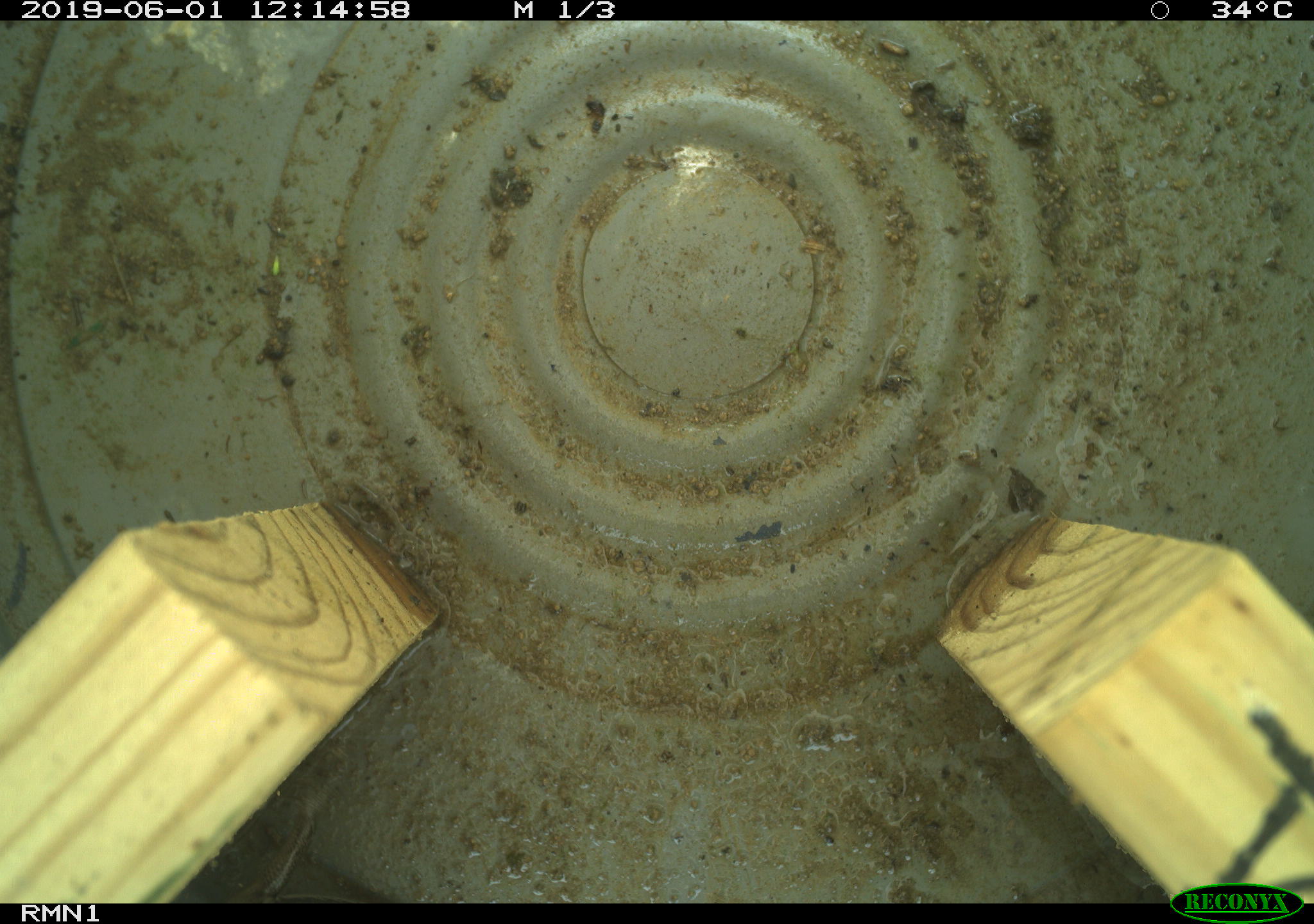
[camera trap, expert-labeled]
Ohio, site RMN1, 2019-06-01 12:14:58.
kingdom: Animalia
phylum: Chordata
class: Reptilia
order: Squamata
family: Scincidae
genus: Plestiodon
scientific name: Plestiodon fasciatus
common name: common five-lined skink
Common five-lined skink (Plestiodon fasciatus).